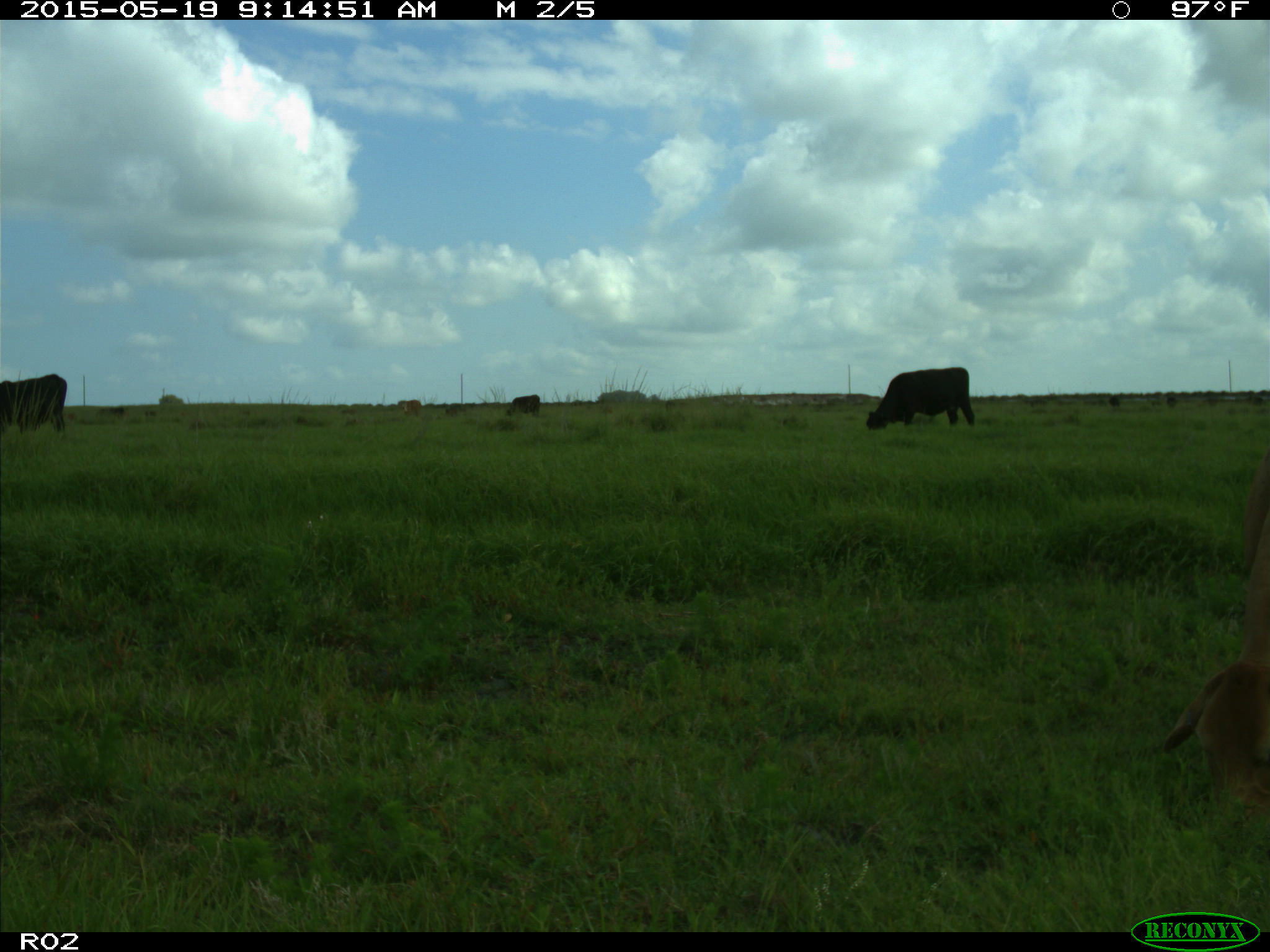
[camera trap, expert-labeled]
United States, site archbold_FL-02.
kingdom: Animalia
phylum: Chordata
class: Mammalia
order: Artiodactyla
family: Bovidae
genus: Bos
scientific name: Bos taurus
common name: domestic cow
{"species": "Bos taurus (domestic cow)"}